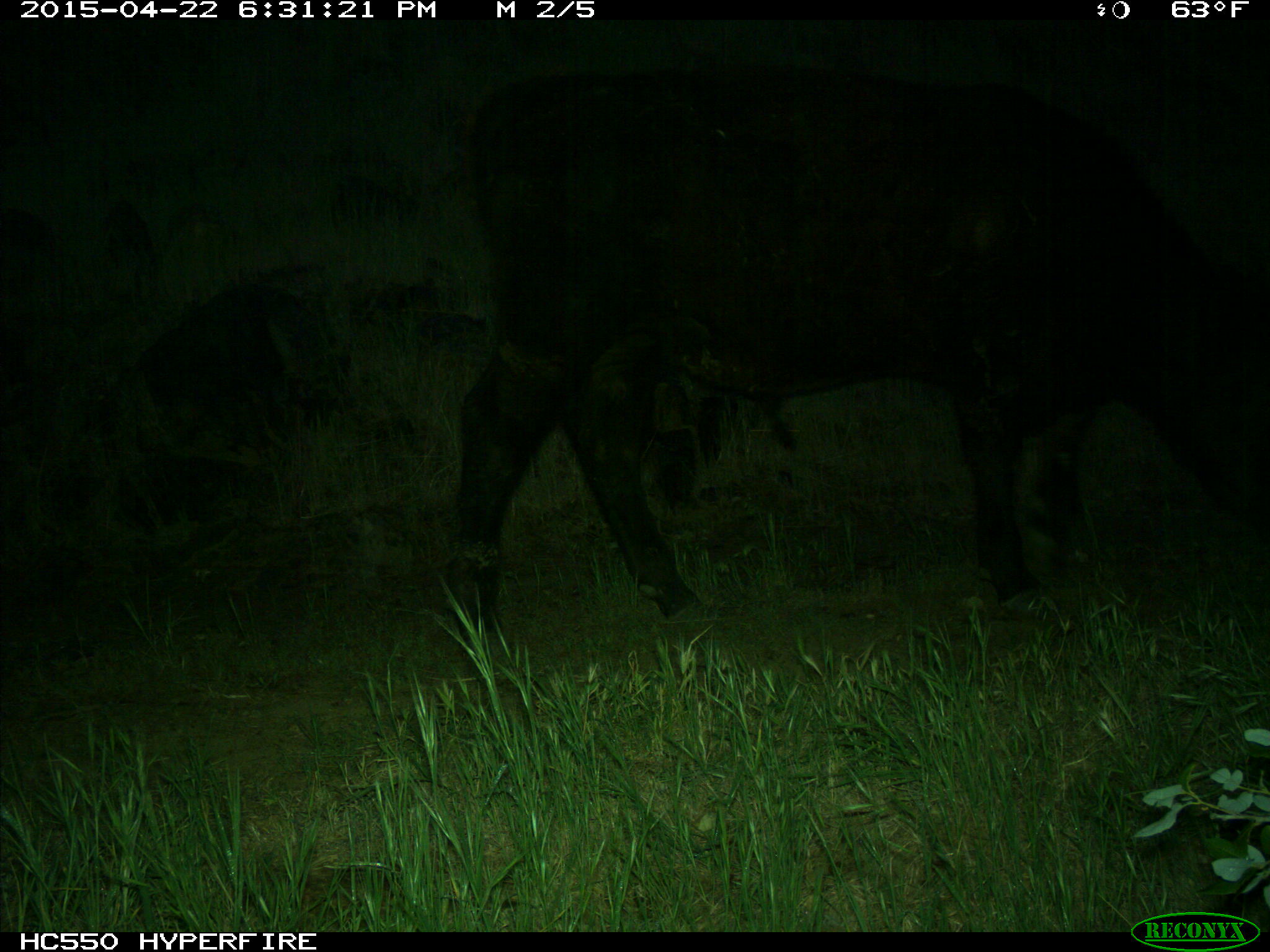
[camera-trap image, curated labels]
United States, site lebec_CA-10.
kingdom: Animalia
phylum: Chordata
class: Mammalia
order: Artiodactyla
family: Bovidae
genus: Bos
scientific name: Bos taurus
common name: domestic cow